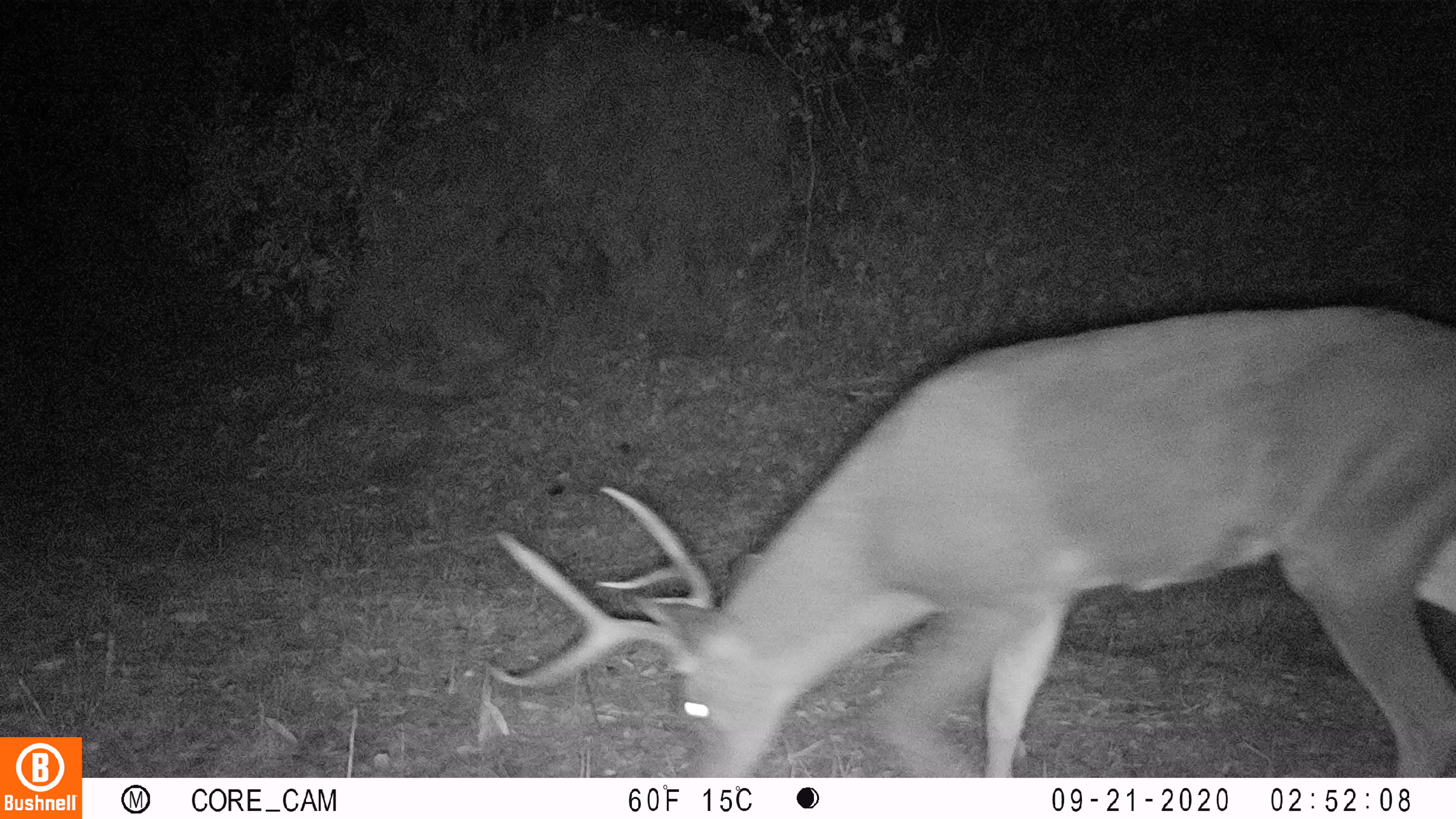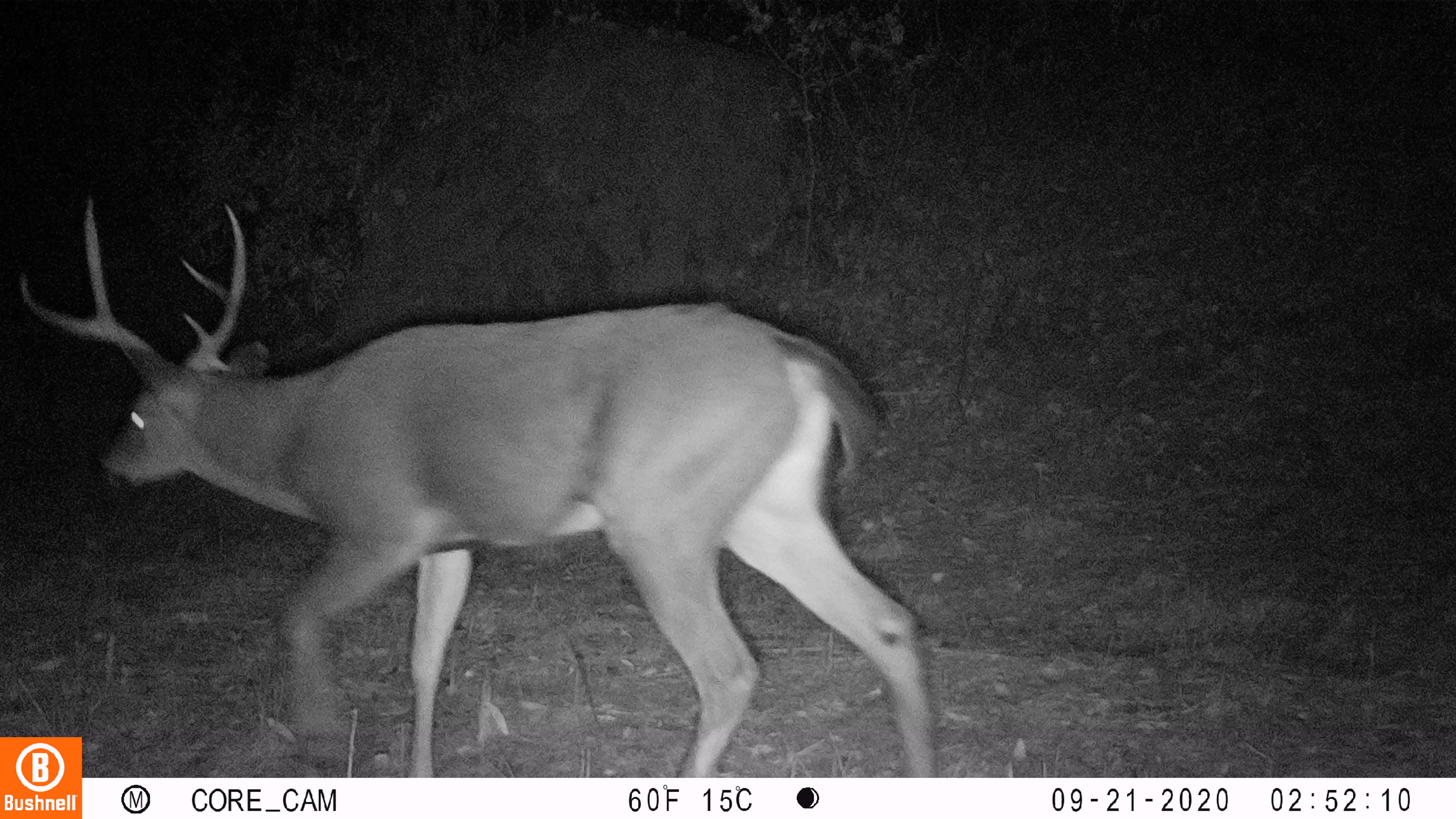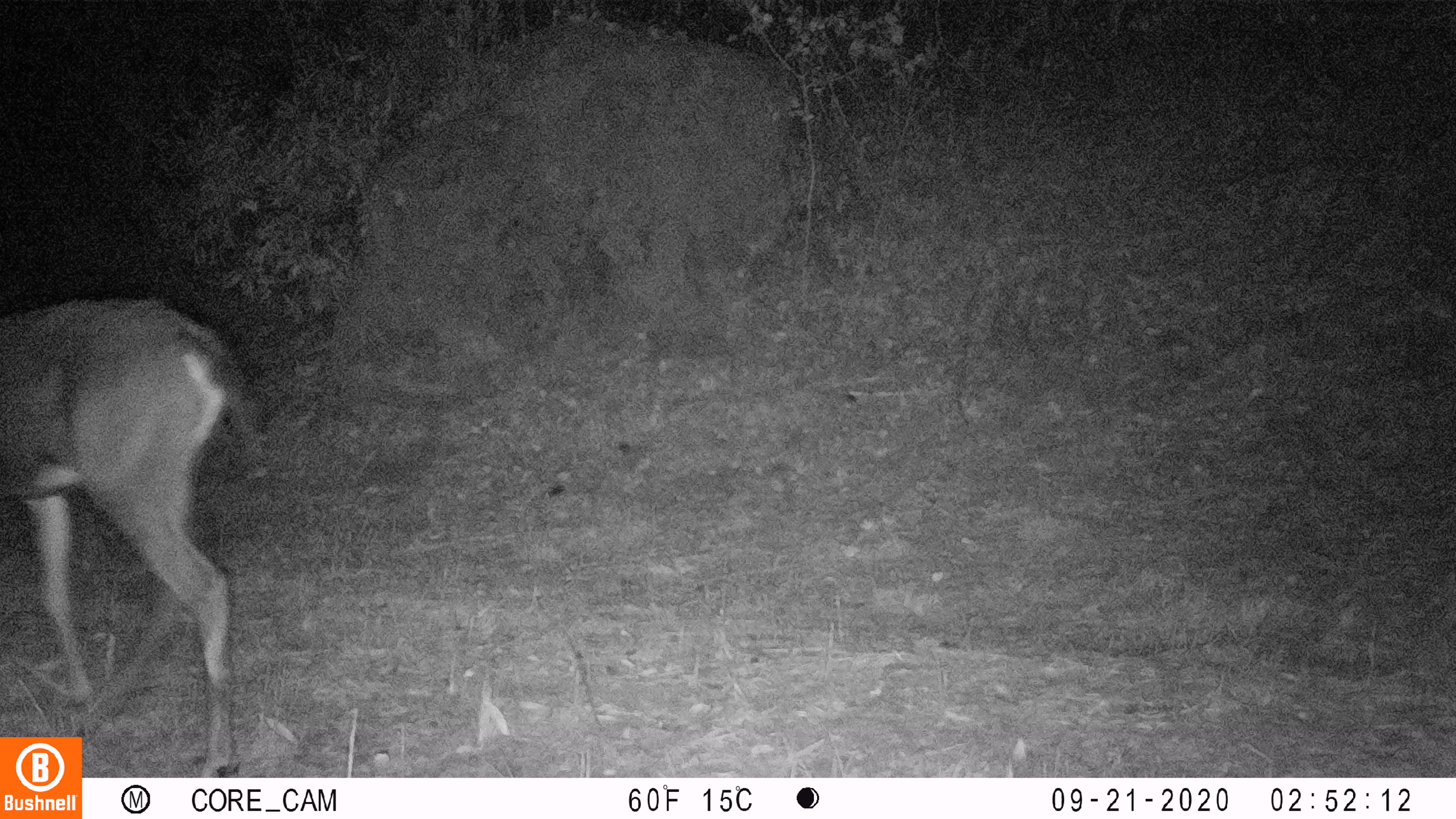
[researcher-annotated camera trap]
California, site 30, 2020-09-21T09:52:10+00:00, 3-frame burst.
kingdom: Animalia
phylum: Chordata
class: Mammalia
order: Artiodactyla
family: Cervidae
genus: Odocoileus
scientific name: Odocoileus hemionus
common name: mule deer